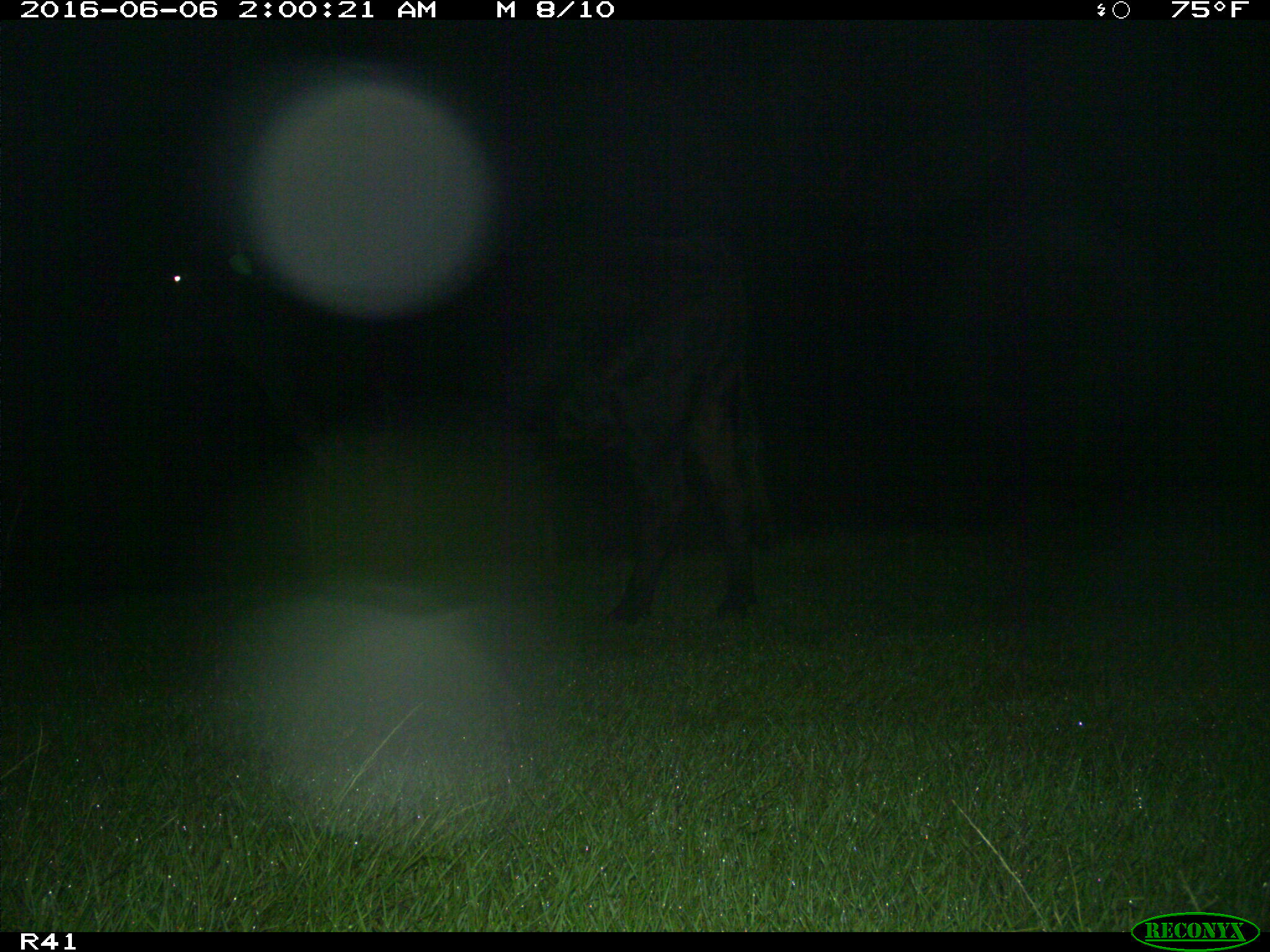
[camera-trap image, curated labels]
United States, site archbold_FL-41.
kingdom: Animalia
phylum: Chordata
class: Mammalia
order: Artiodactyla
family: Bovidae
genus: Bos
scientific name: Bos taurus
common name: domestic cow